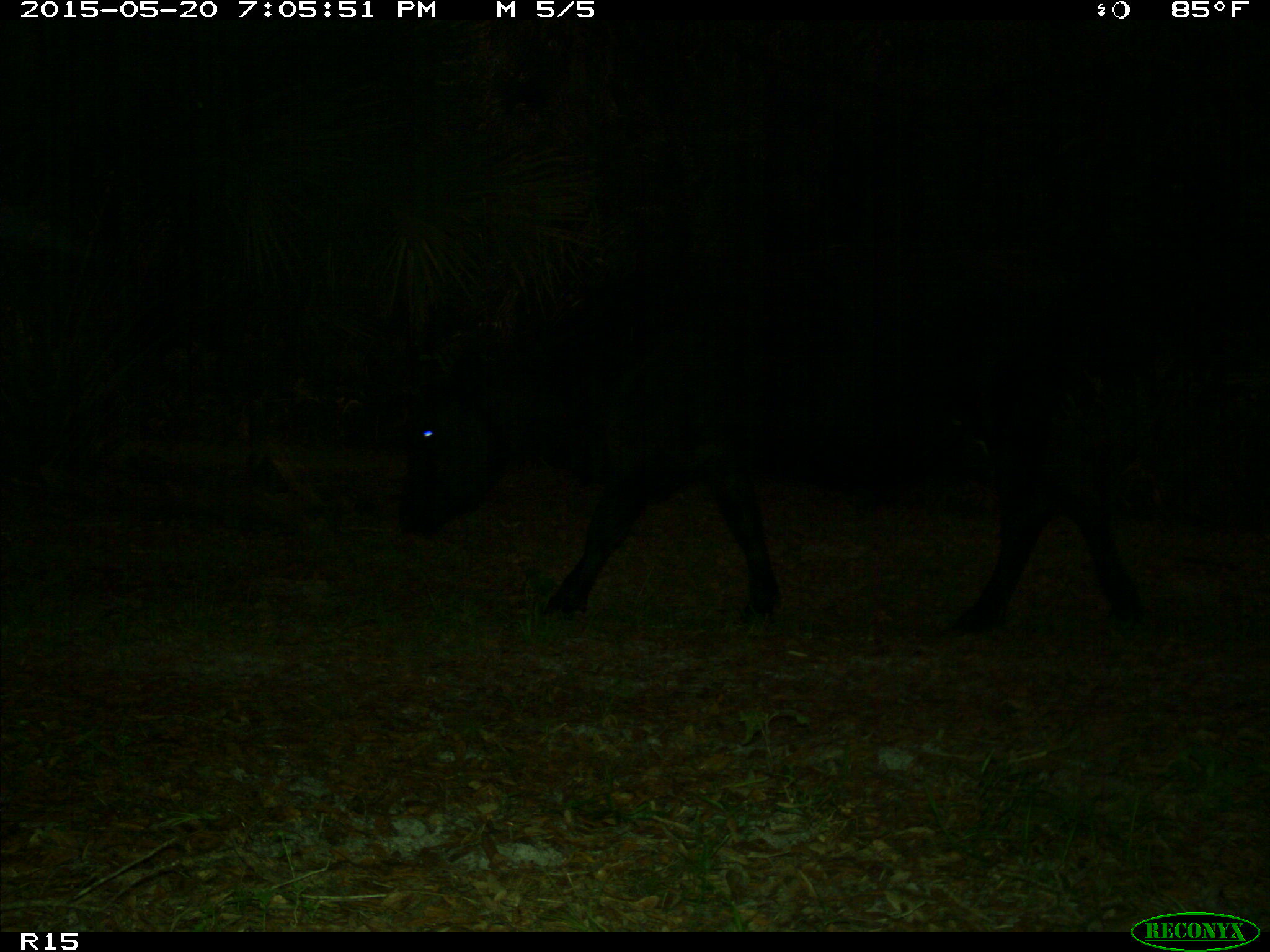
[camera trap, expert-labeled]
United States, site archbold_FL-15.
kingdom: Animalia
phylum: Chordata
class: Mammalia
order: Artiodactyla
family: Bovidae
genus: Bos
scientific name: Bos taurus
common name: domestic cow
Bos taurus (domestic cow).